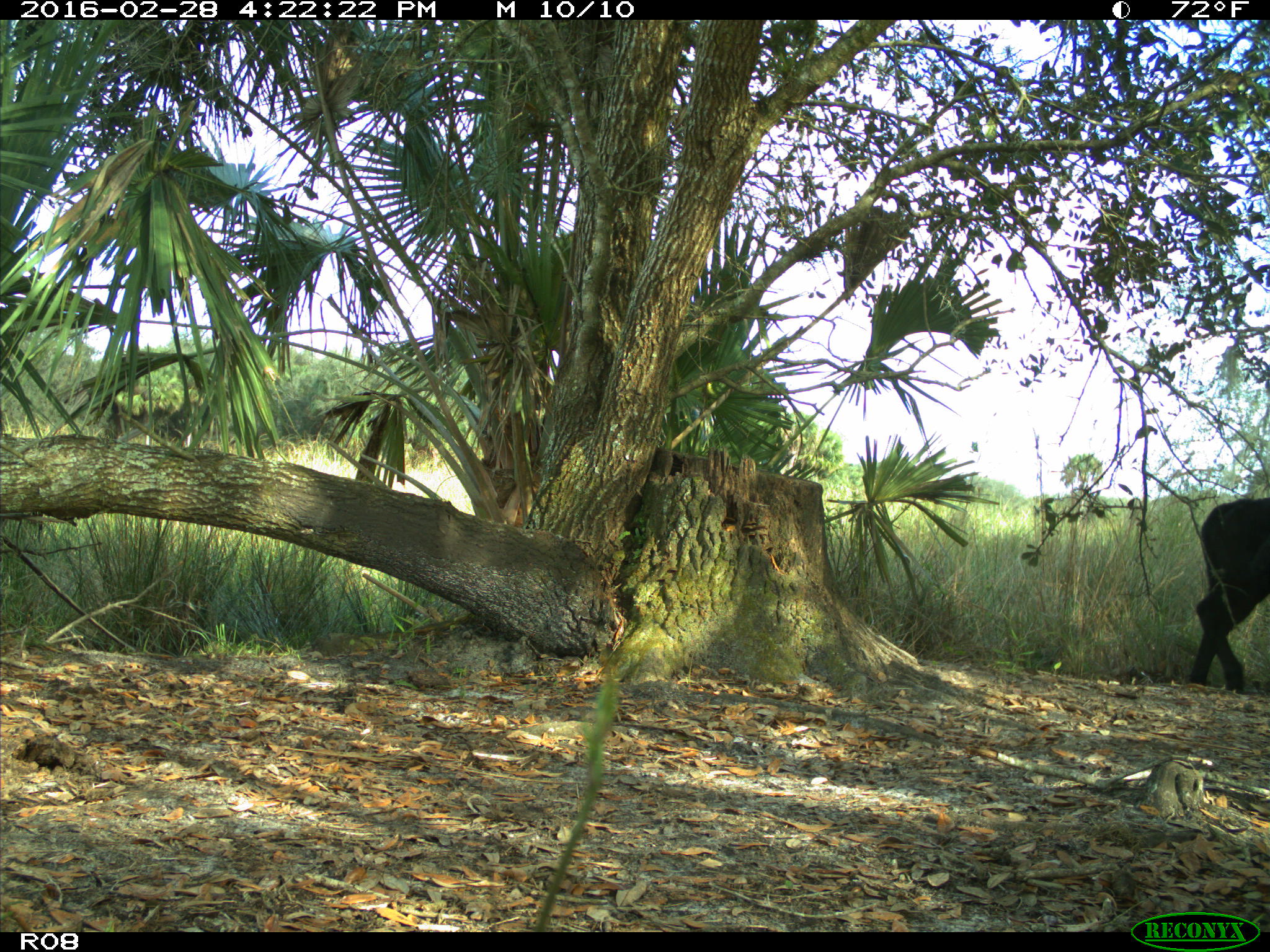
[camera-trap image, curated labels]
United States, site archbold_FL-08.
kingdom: Animalia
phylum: Chordata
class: Mammalia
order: Artiodactyla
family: Bovidae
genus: Bos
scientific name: Bos taurus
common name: domestic cow